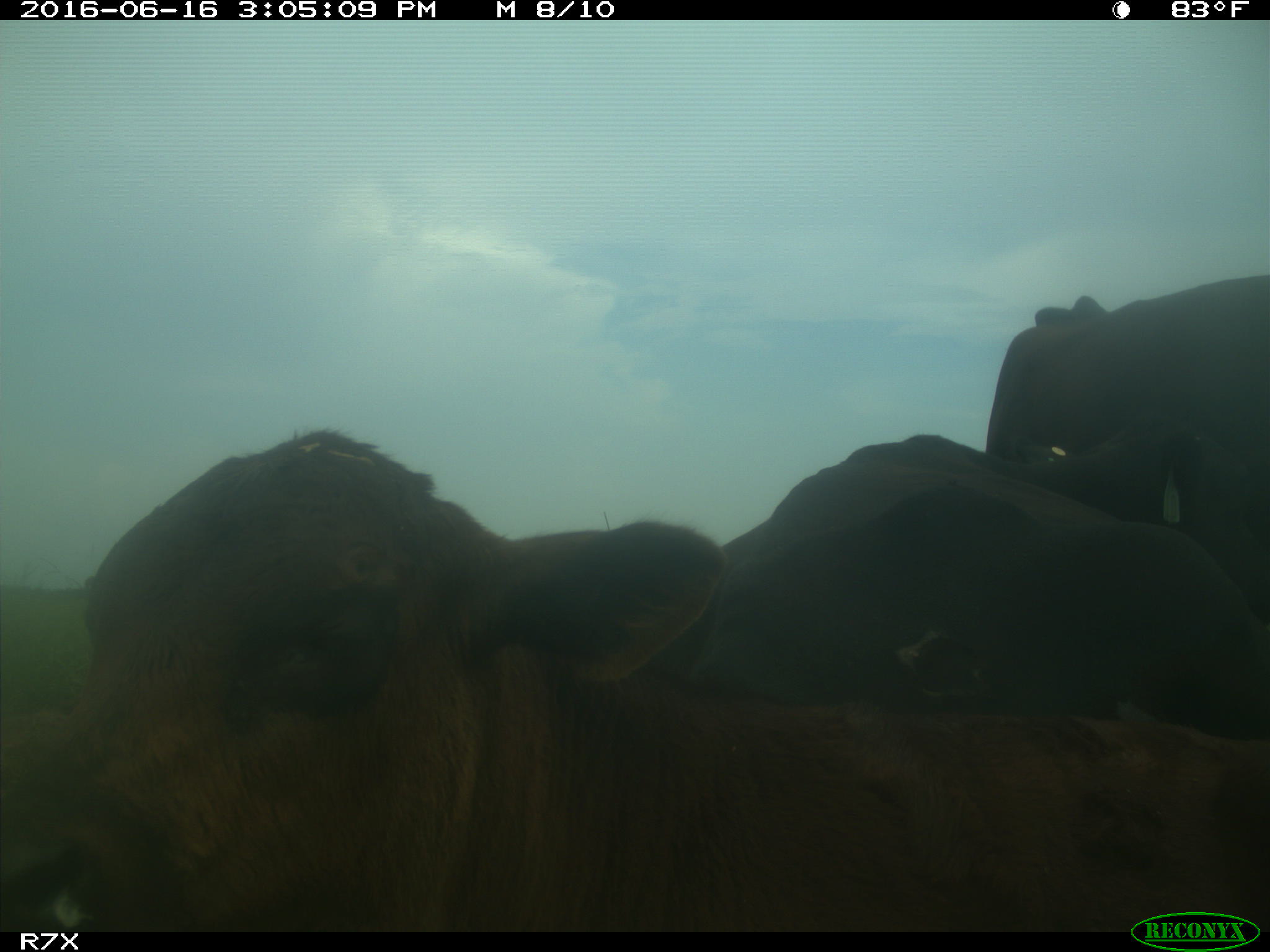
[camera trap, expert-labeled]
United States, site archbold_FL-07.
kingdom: Animalia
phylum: Chordata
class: Mammalia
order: Artiodactyla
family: Bovidae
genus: Bos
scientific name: Bos taurus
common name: domestic cow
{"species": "Bos taurus (domestic cow)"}